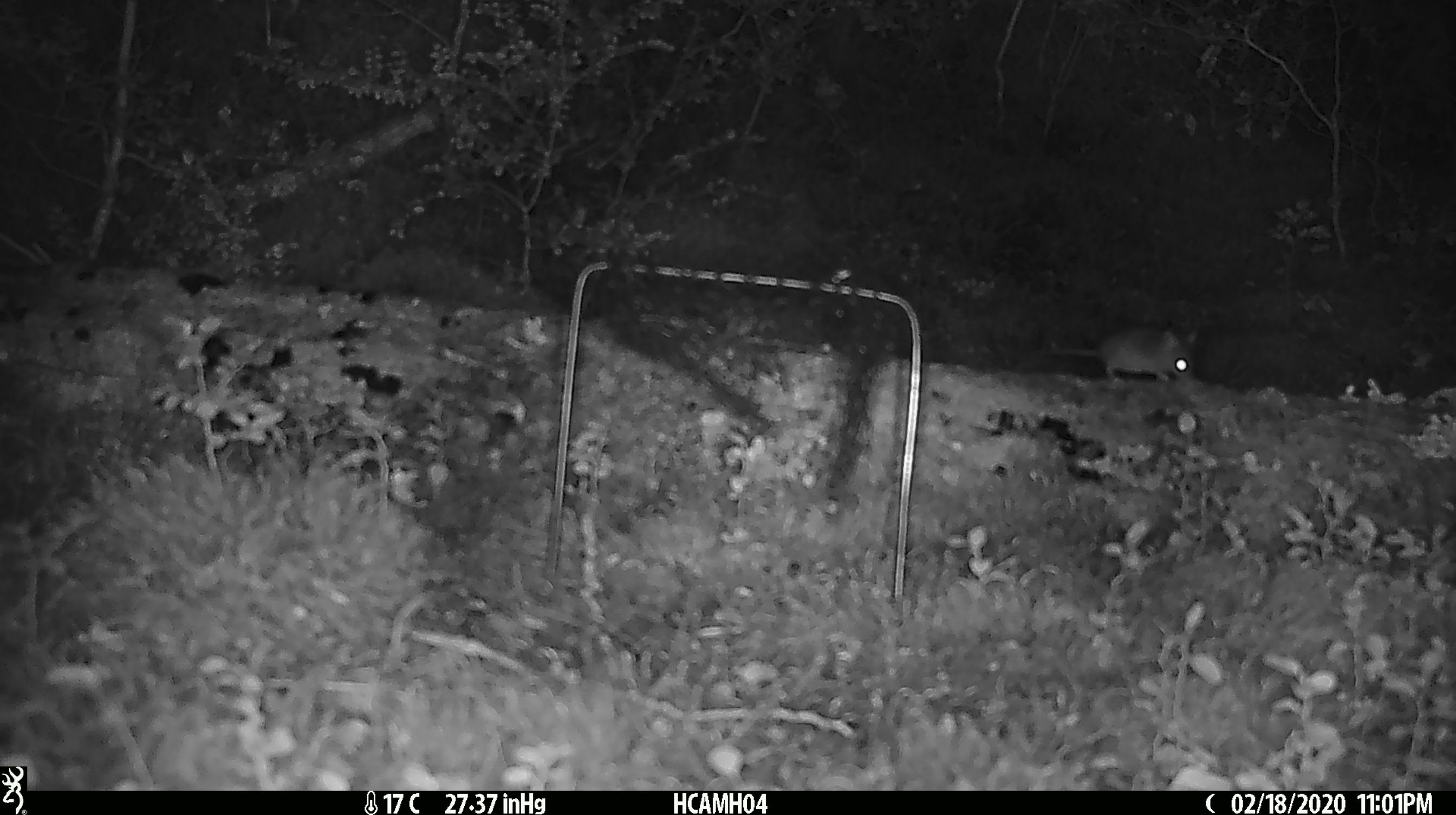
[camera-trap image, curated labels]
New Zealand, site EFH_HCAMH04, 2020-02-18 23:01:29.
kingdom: Animalia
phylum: Chordata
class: Mammalia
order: Rodentia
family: Muridae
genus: Mus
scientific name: Mus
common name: mouse